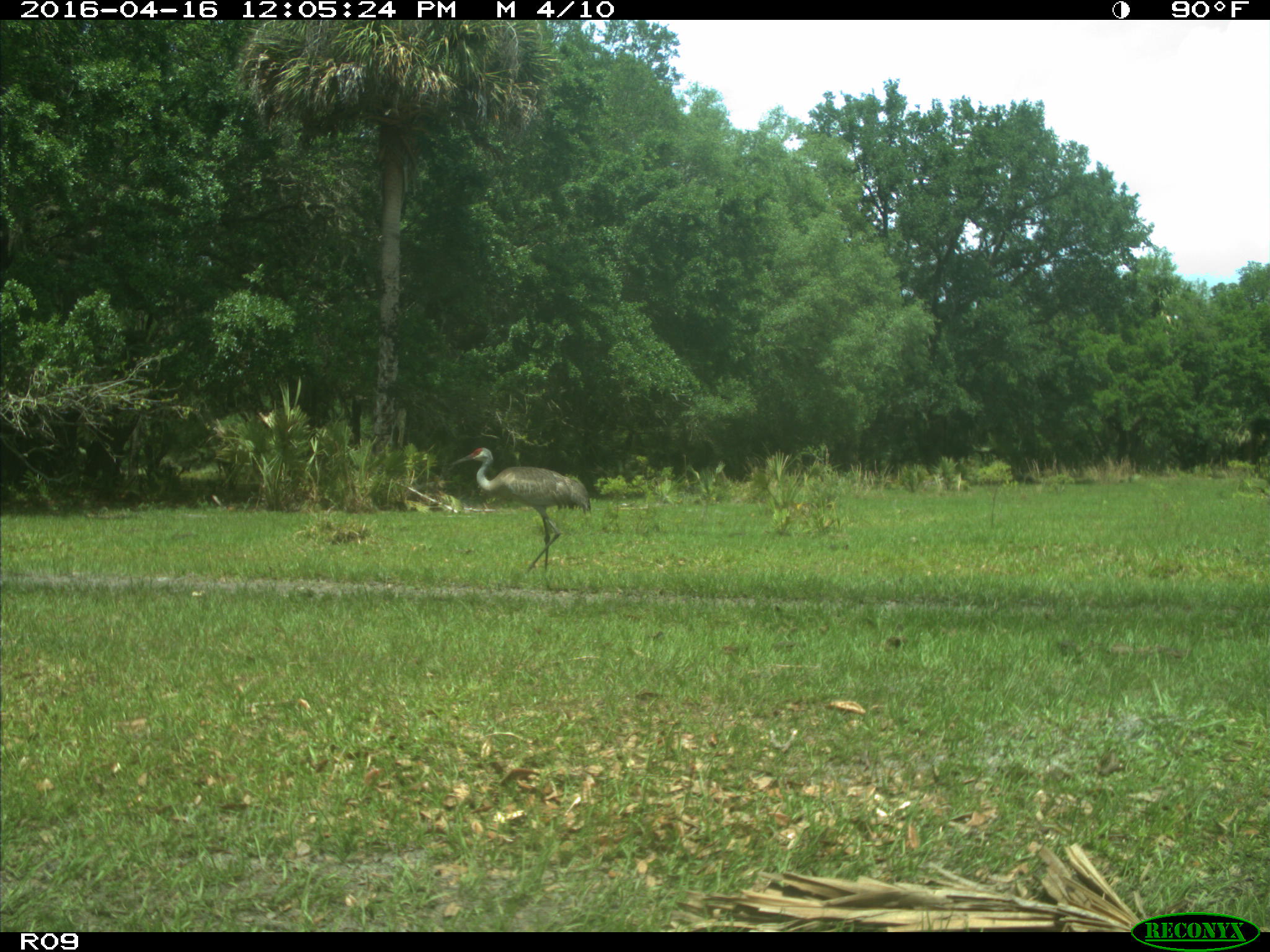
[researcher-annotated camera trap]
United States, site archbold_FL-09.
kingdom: Animalia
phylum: Chordata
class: Aves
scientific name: Aves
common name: birds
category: unidentified bird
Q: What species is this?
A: Unidentified bird (birds) (Aves).